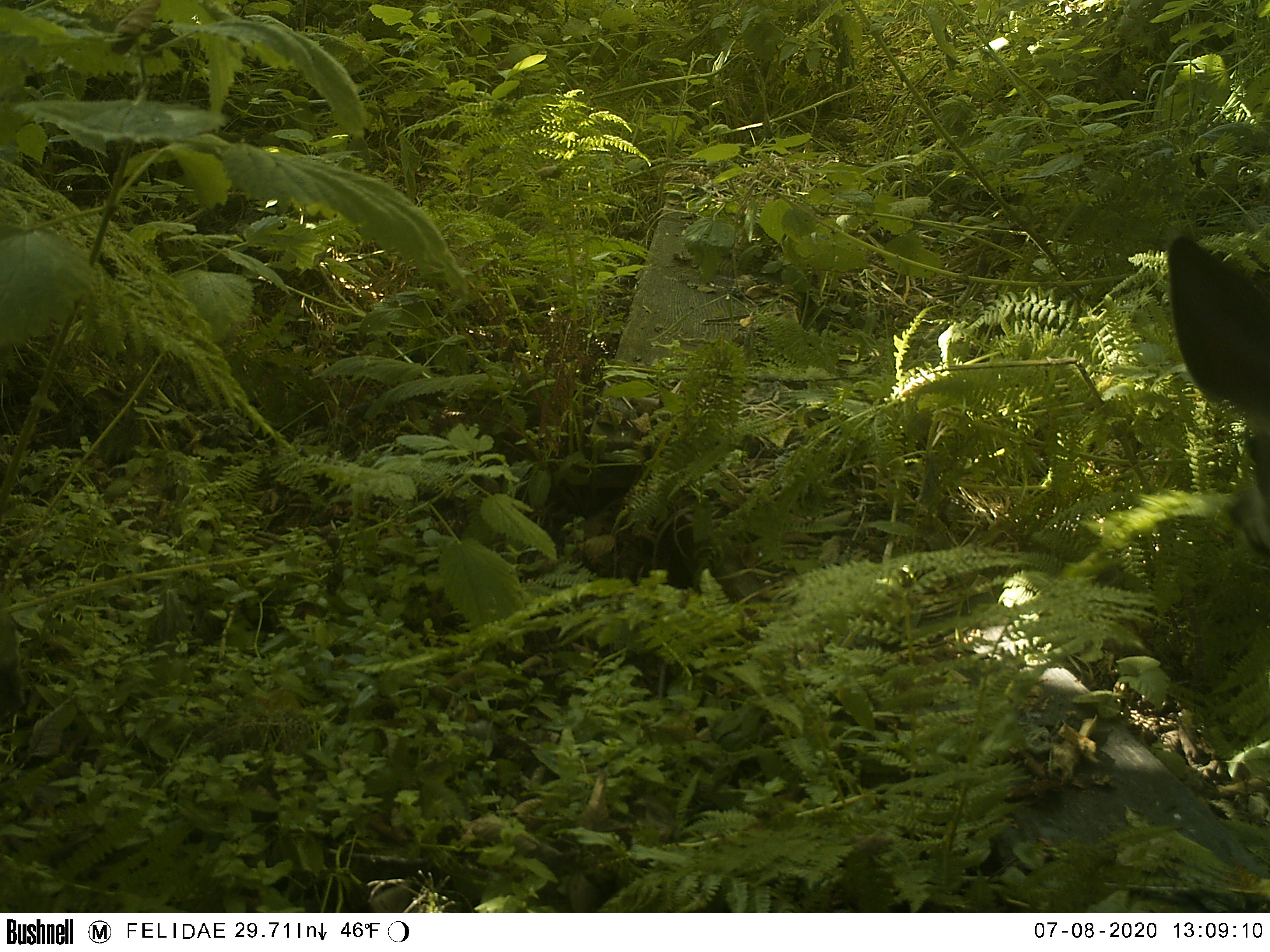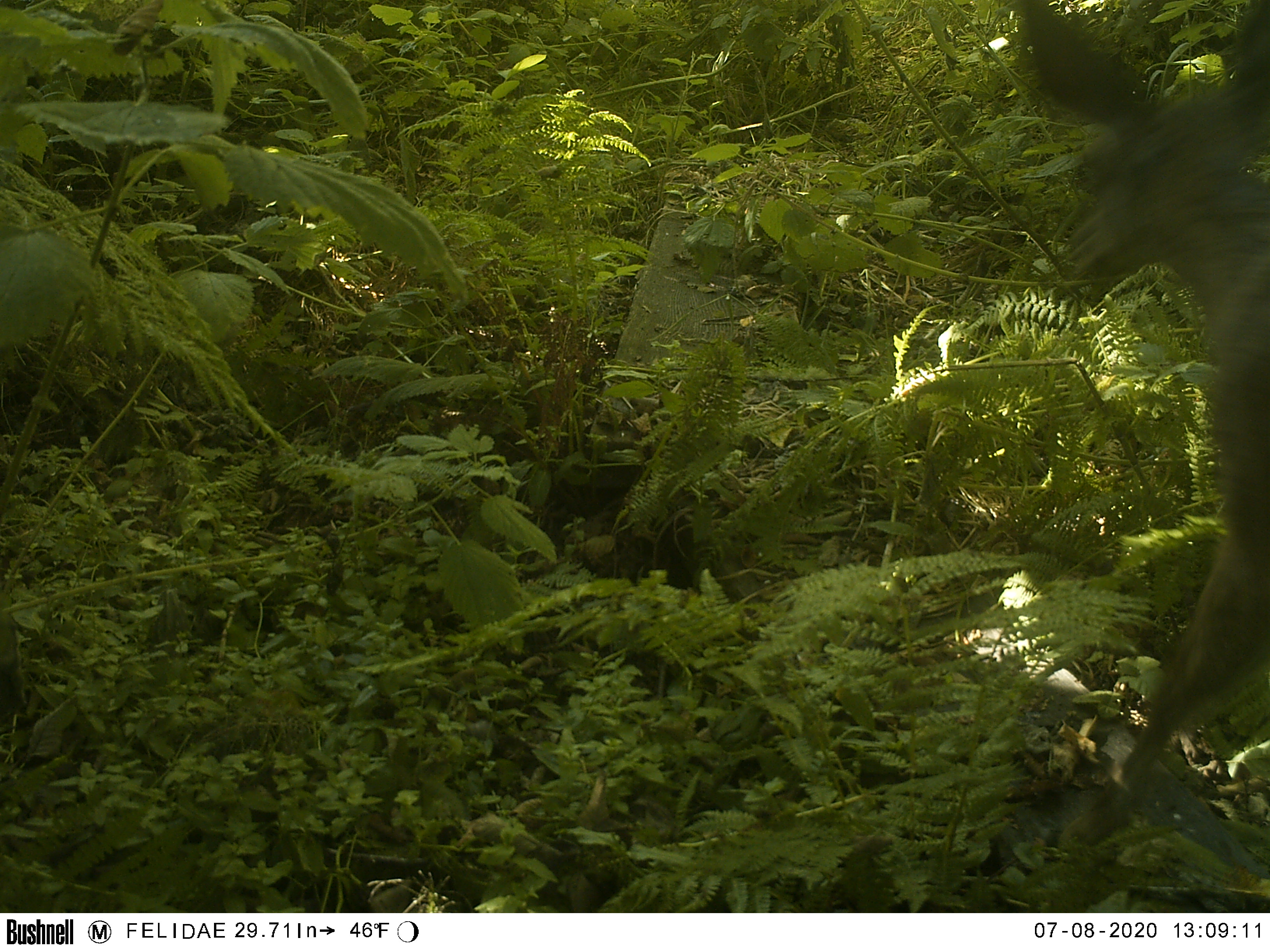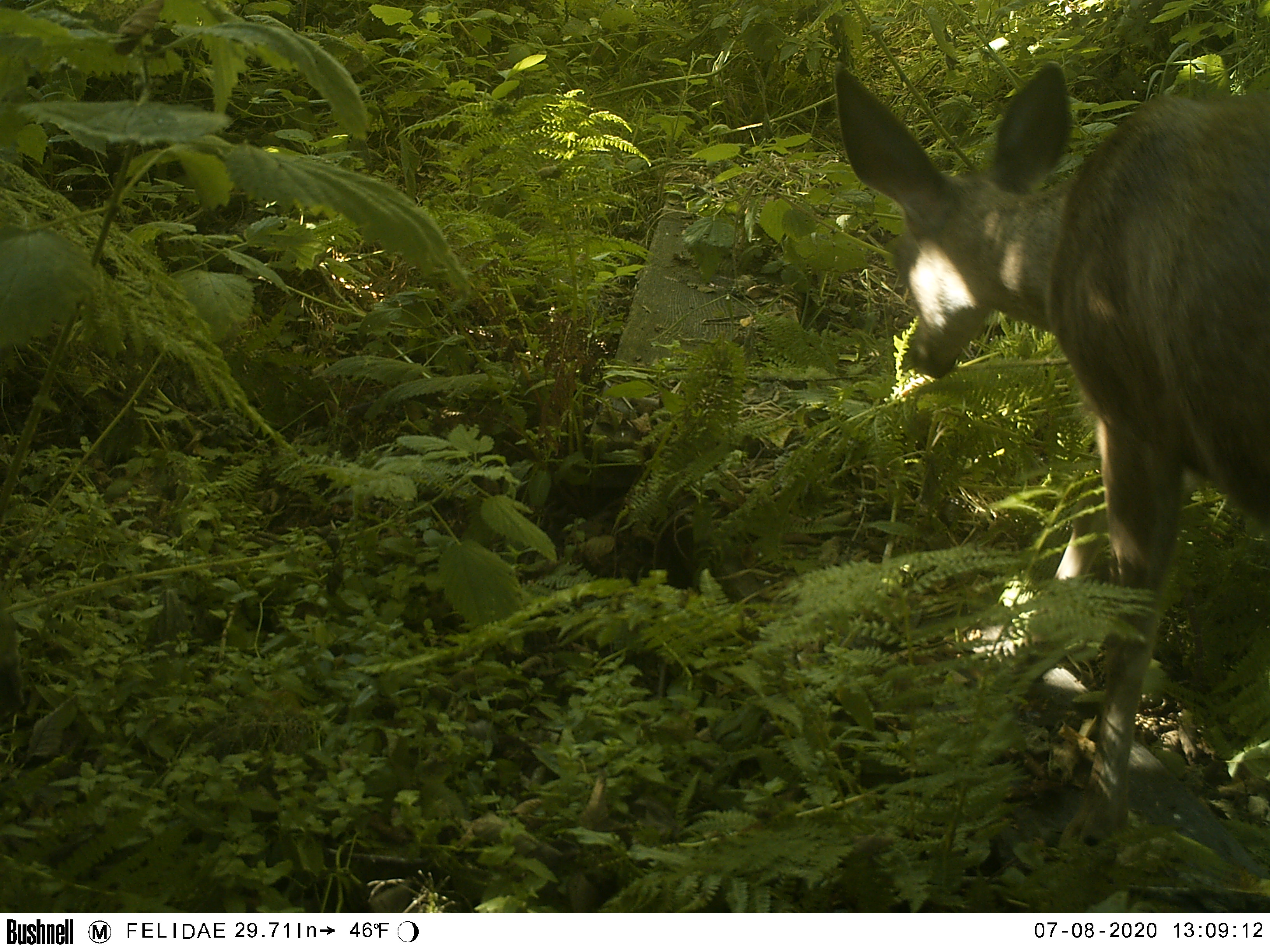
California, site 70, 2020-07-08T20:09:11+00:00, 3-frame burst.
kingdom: Animalia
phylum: Chordata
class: Mammalia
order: Artiodactyla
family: Cervidae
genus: Odocoileus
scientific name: Odocoileus hemionus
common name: mule deer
Mule deer (Odocoileus hemionus).